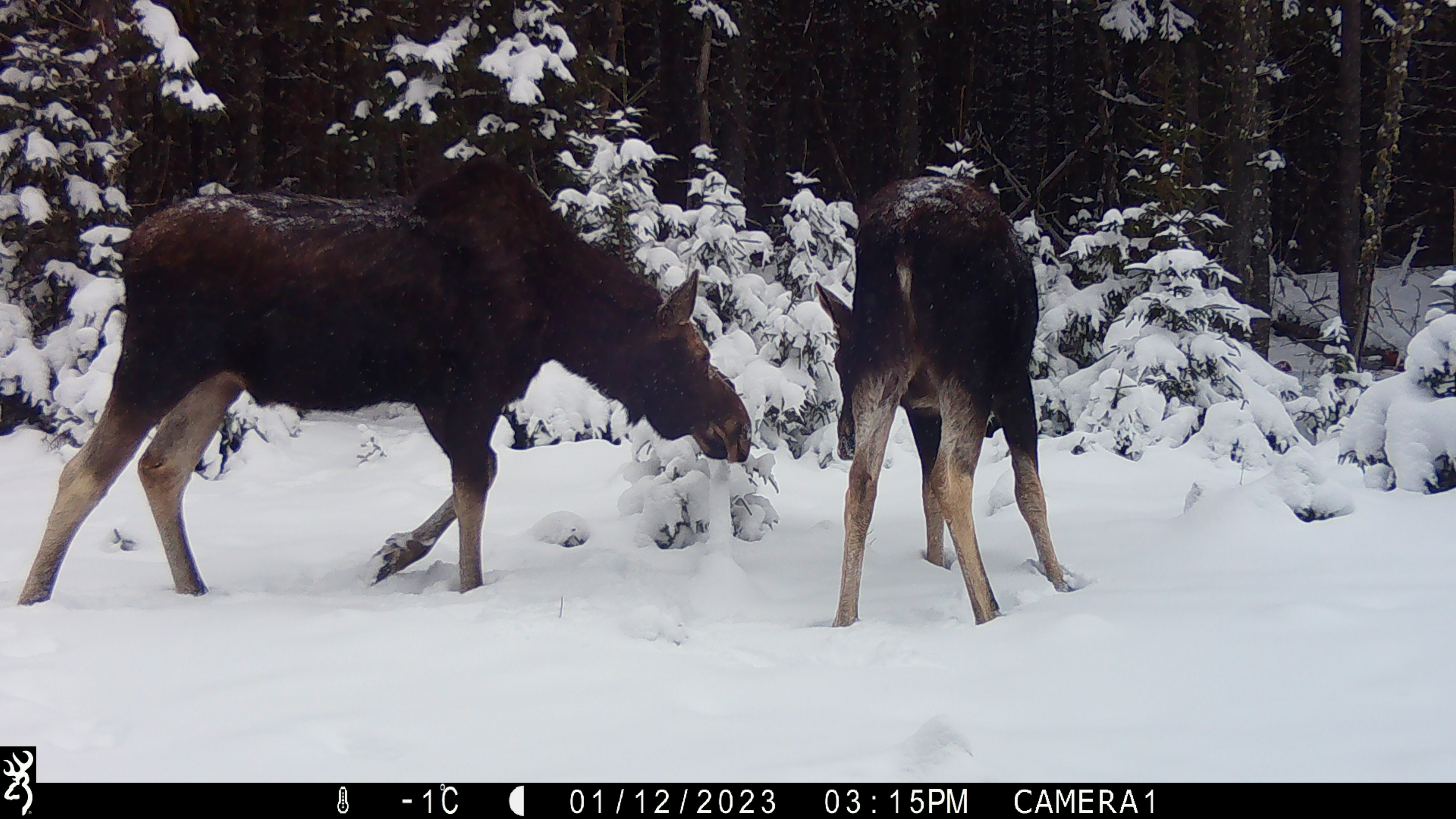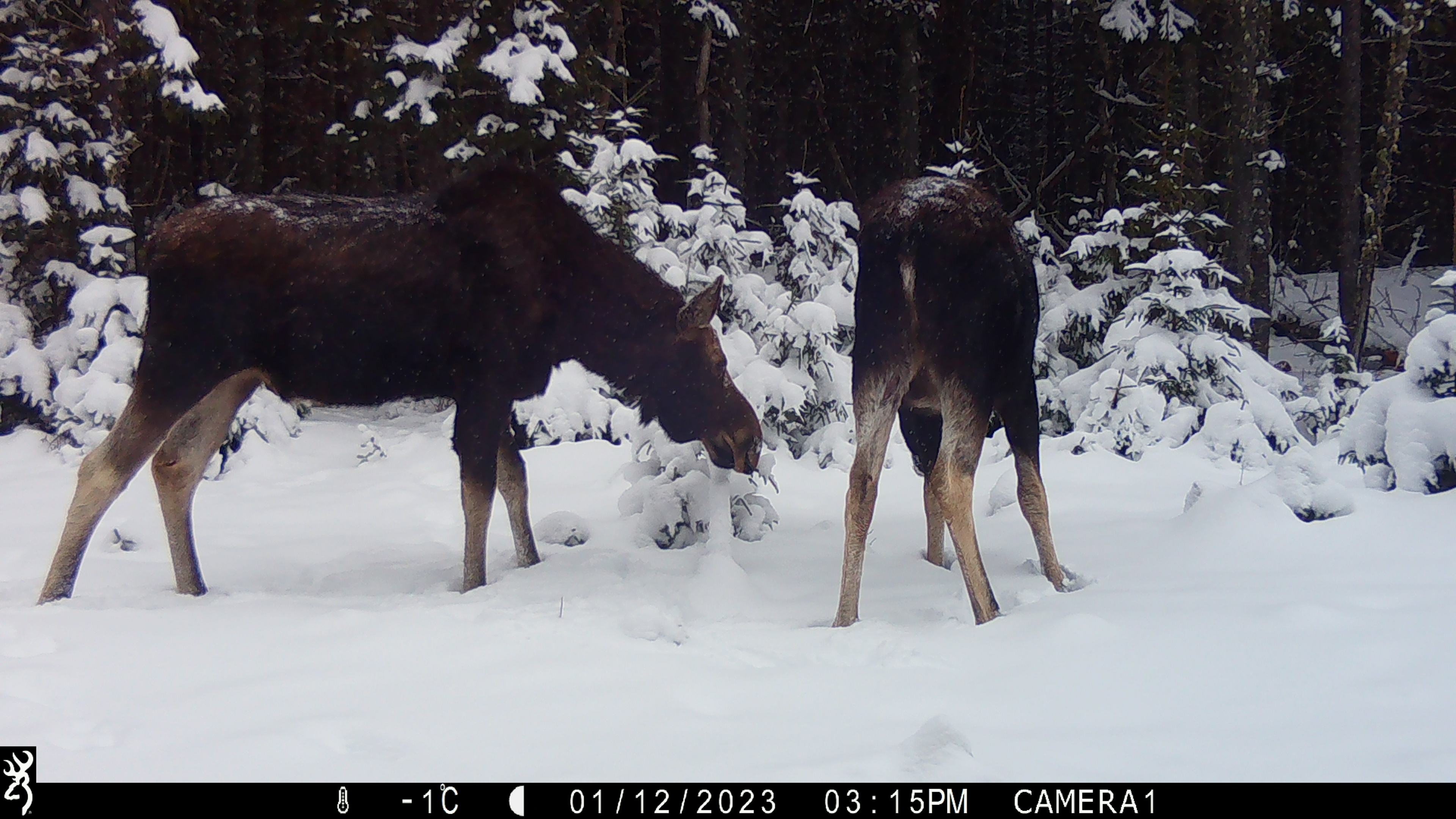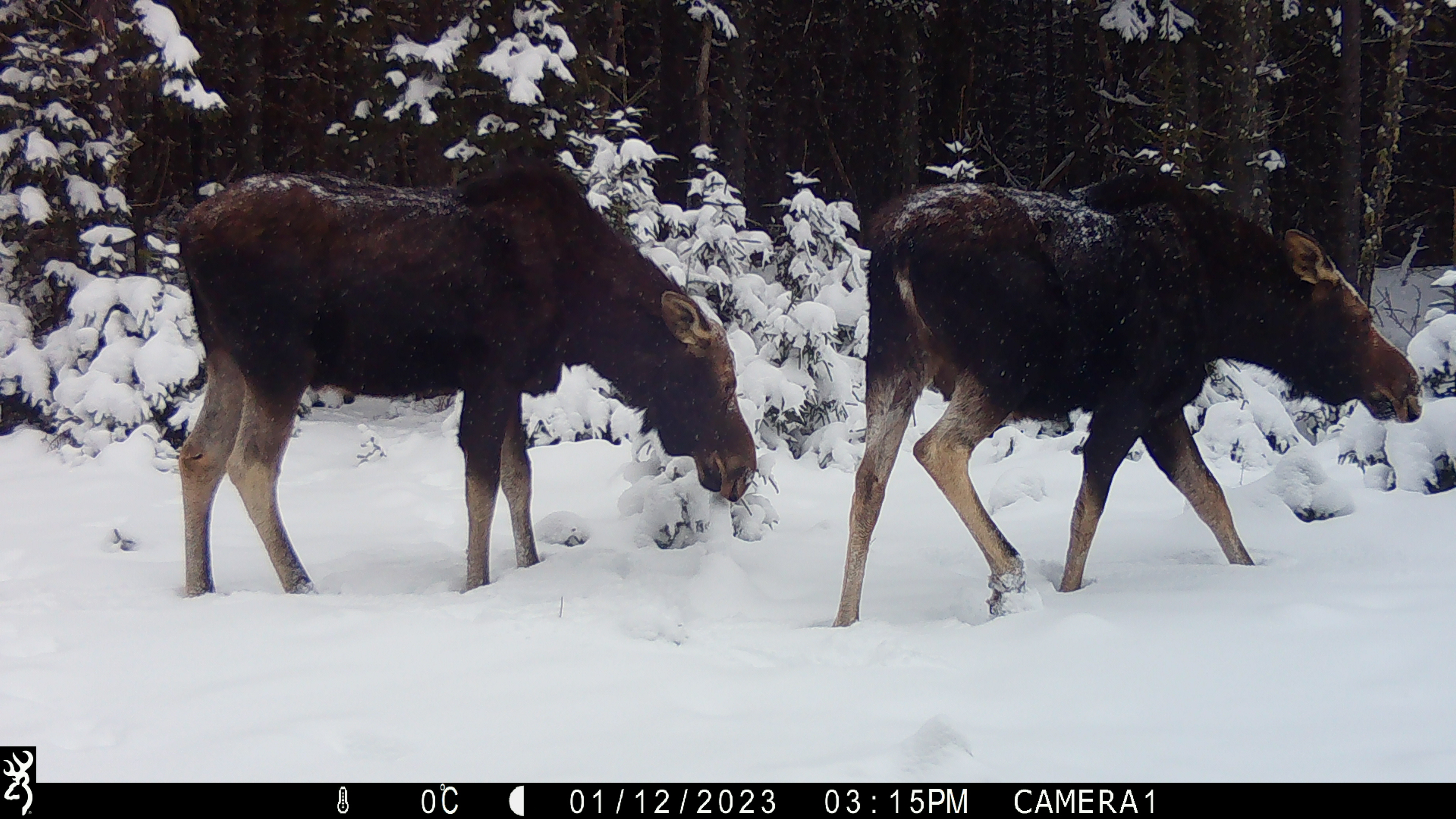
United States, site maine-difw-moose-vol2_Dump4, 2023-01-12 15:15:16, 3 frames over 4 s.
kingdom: Animalia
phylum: Chordata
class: Mammalia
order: Artiodactyla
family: Cervidae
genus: Alces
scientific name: Alces alces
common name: moose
Moose (Alces alces).